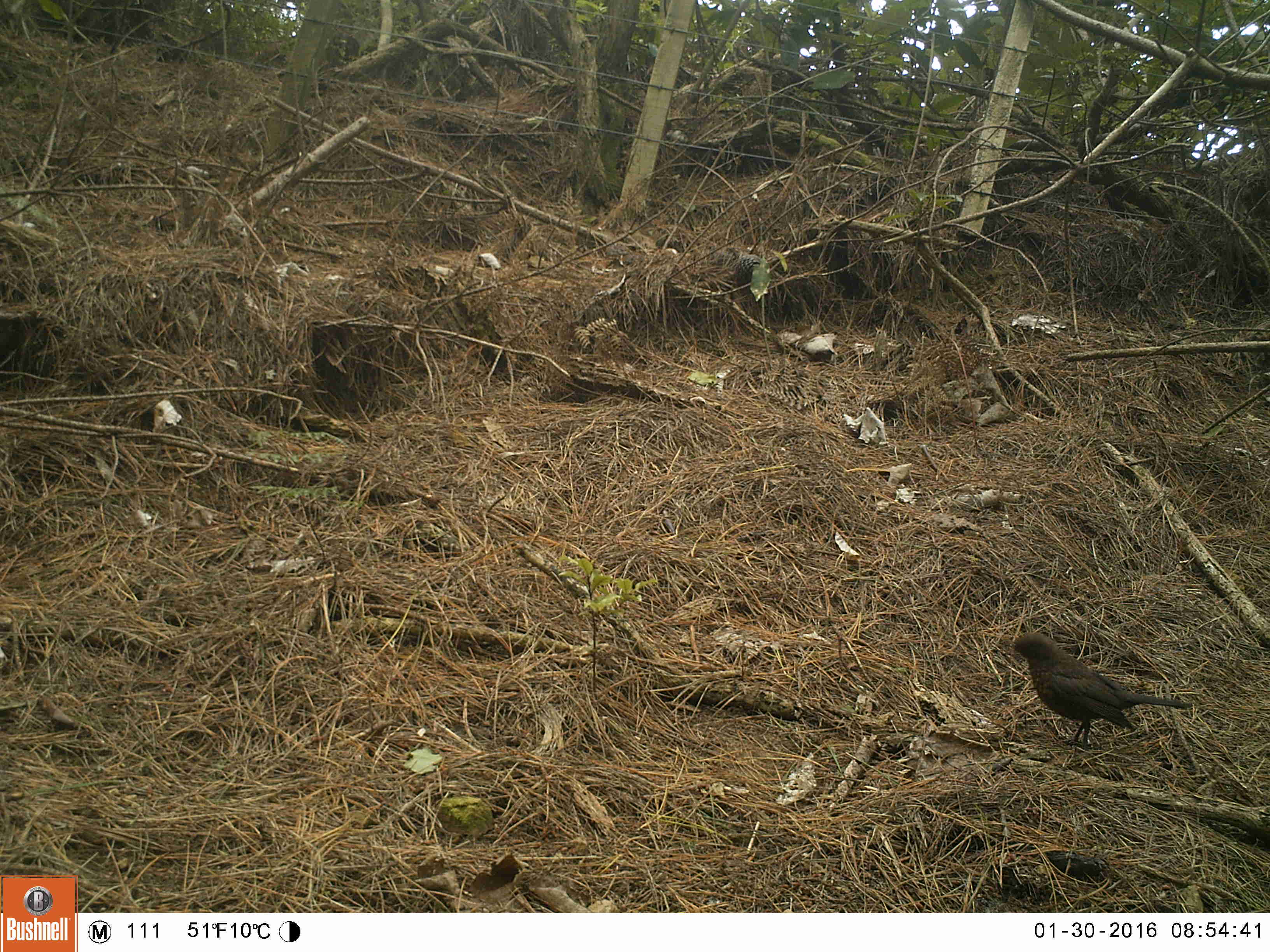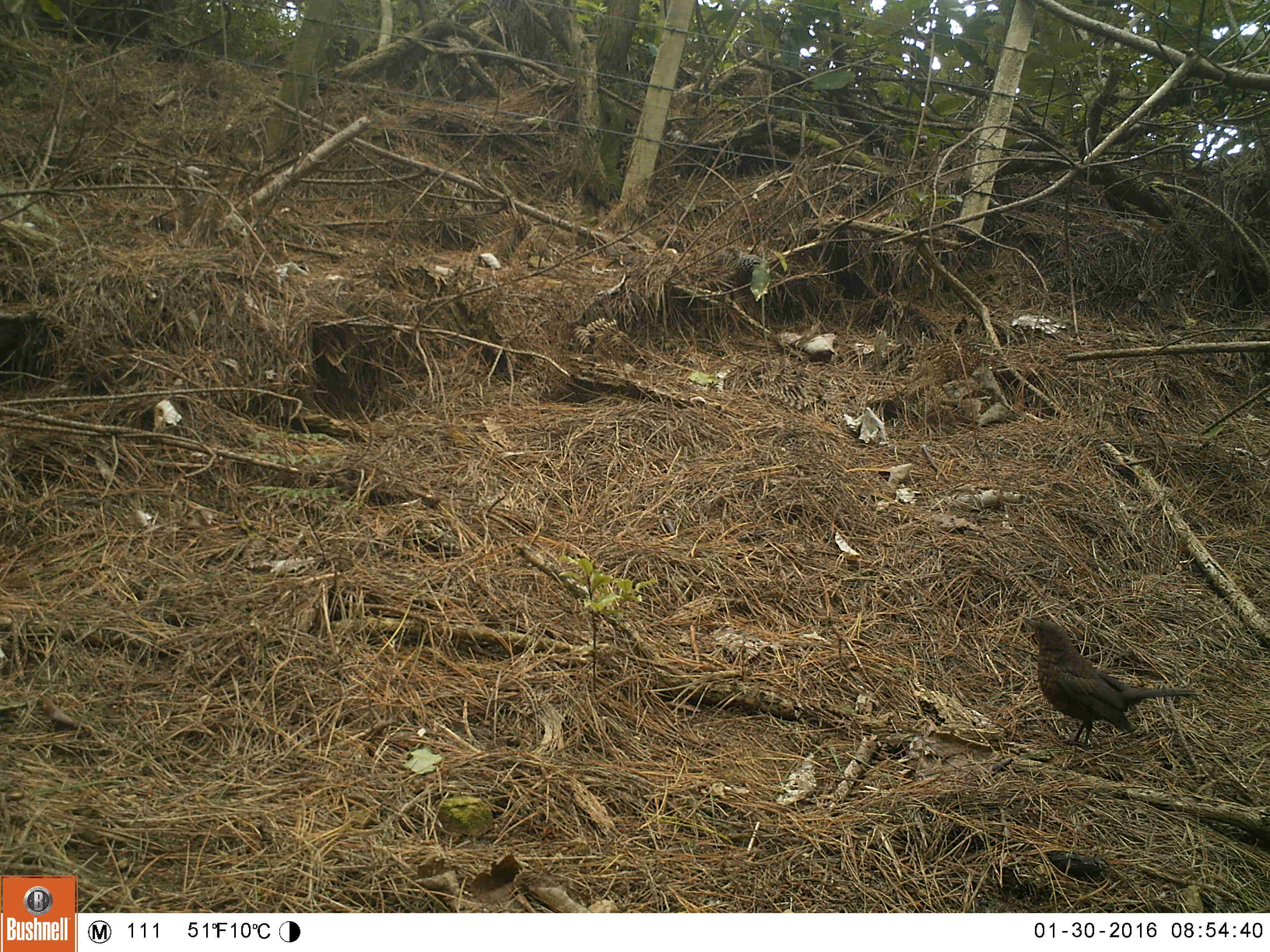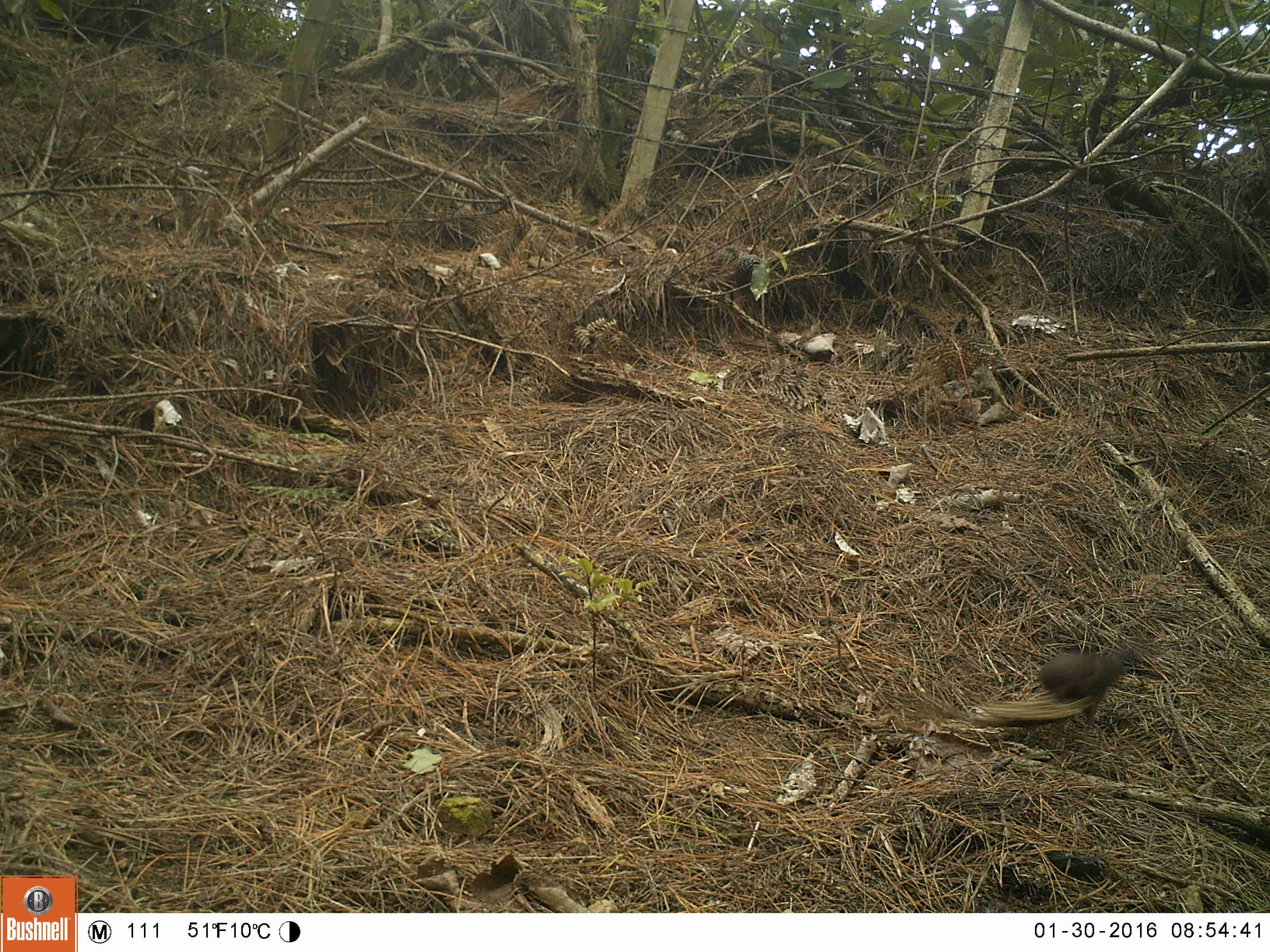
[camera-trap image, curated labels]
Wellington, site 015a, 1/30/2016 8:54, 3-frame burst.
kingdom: Animalia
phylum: Chordata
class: Aves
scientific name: Aves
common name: bird